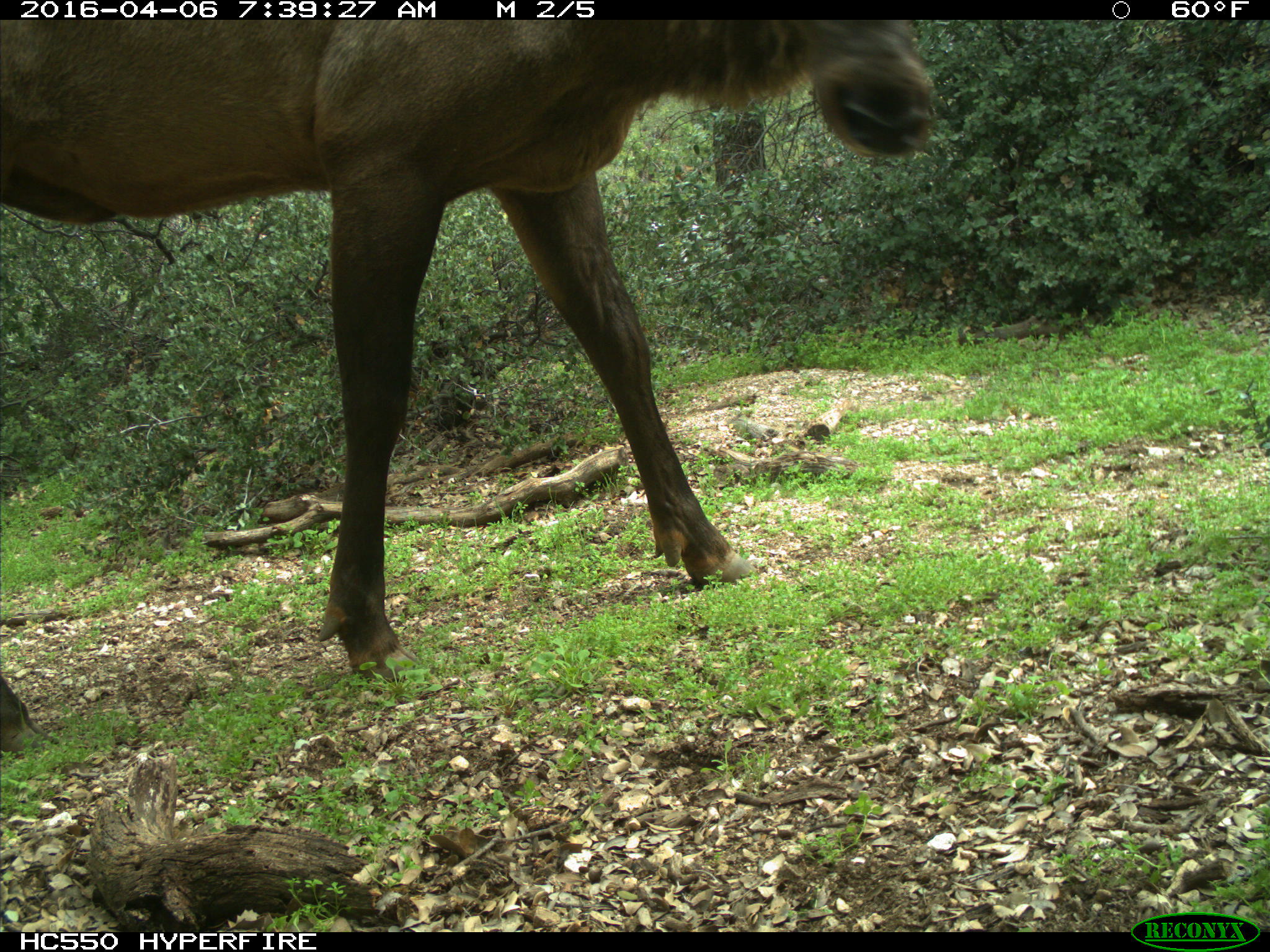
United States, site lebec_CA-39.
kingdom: Animalia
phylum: Chordata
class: Mammalia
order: Artiodactyla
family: Cervidae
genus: Cervus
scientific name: Cervus canadensis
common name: elk